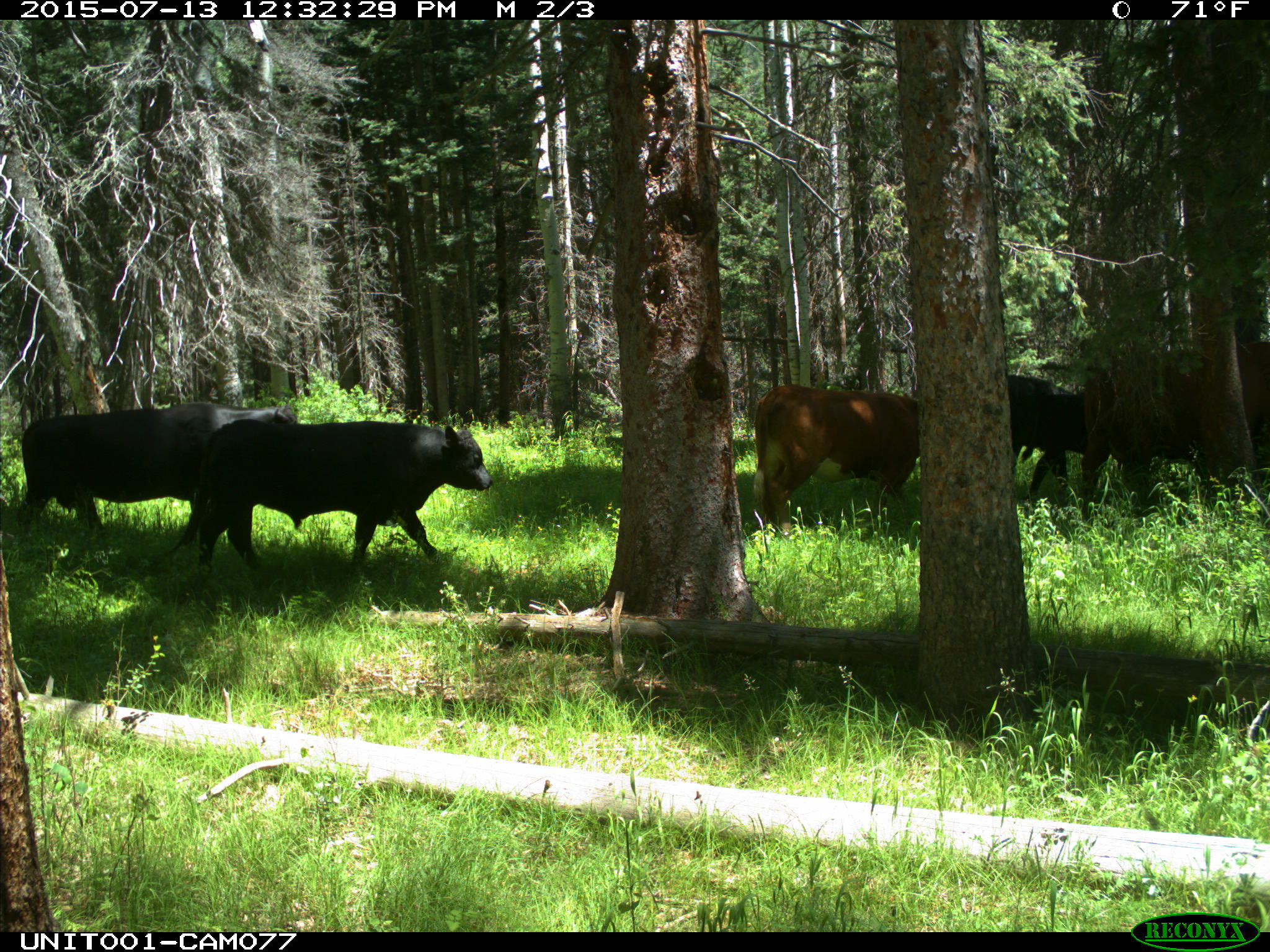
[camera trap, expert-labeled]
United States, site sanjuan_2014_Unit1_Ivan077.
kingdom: Animalia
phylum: Chordata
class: Mammalia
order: Artiodactyla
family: Bovidae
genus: Bos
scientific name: Bos taurus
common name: domestic cow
Bos taurus (domestic cow).